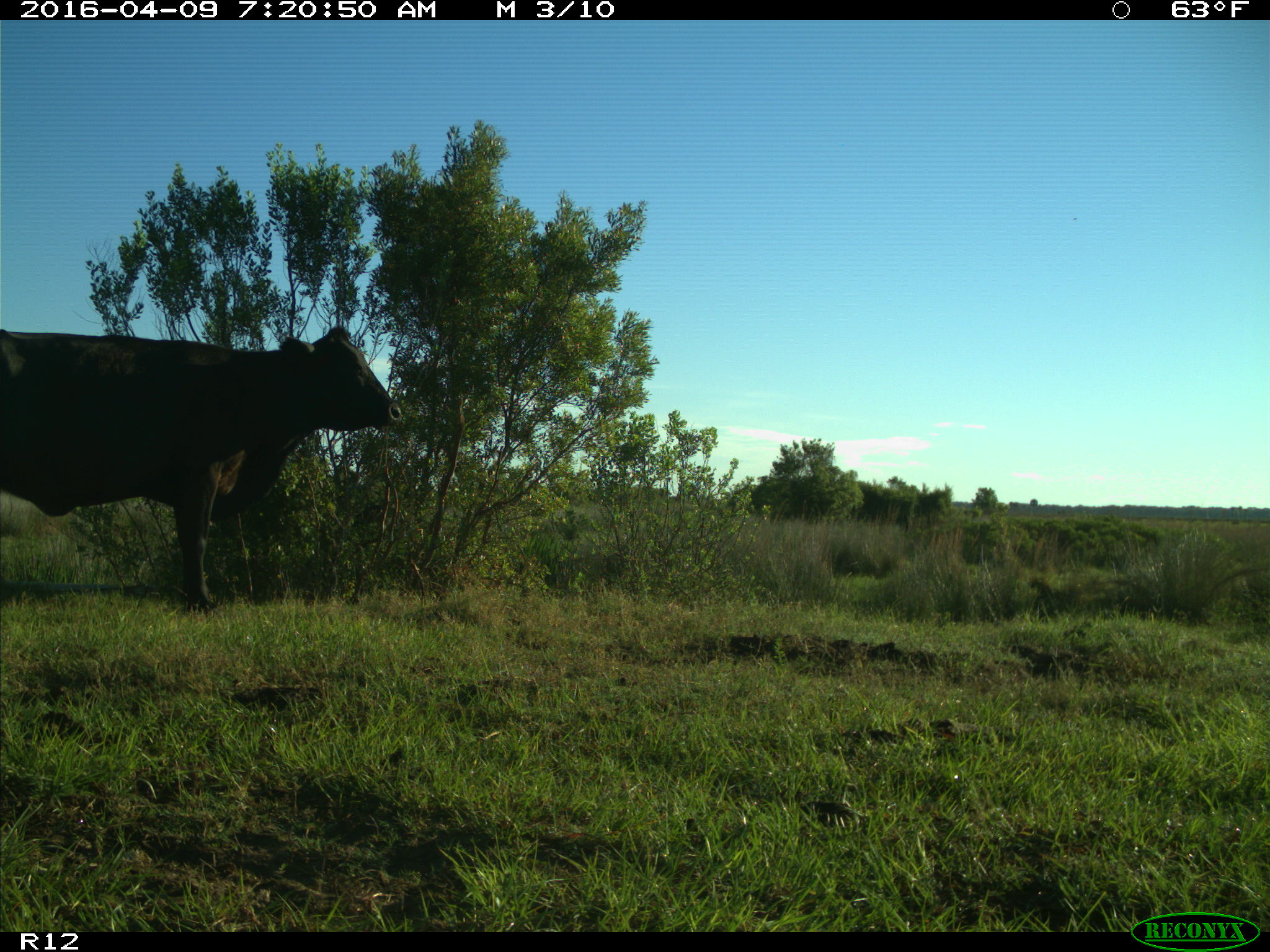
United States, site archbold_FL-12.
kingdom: Animalia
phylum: Chordata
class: Mammalia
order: Artiodactyla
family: Bovidae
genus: Bos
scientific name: Bos taurus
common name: domestic cow